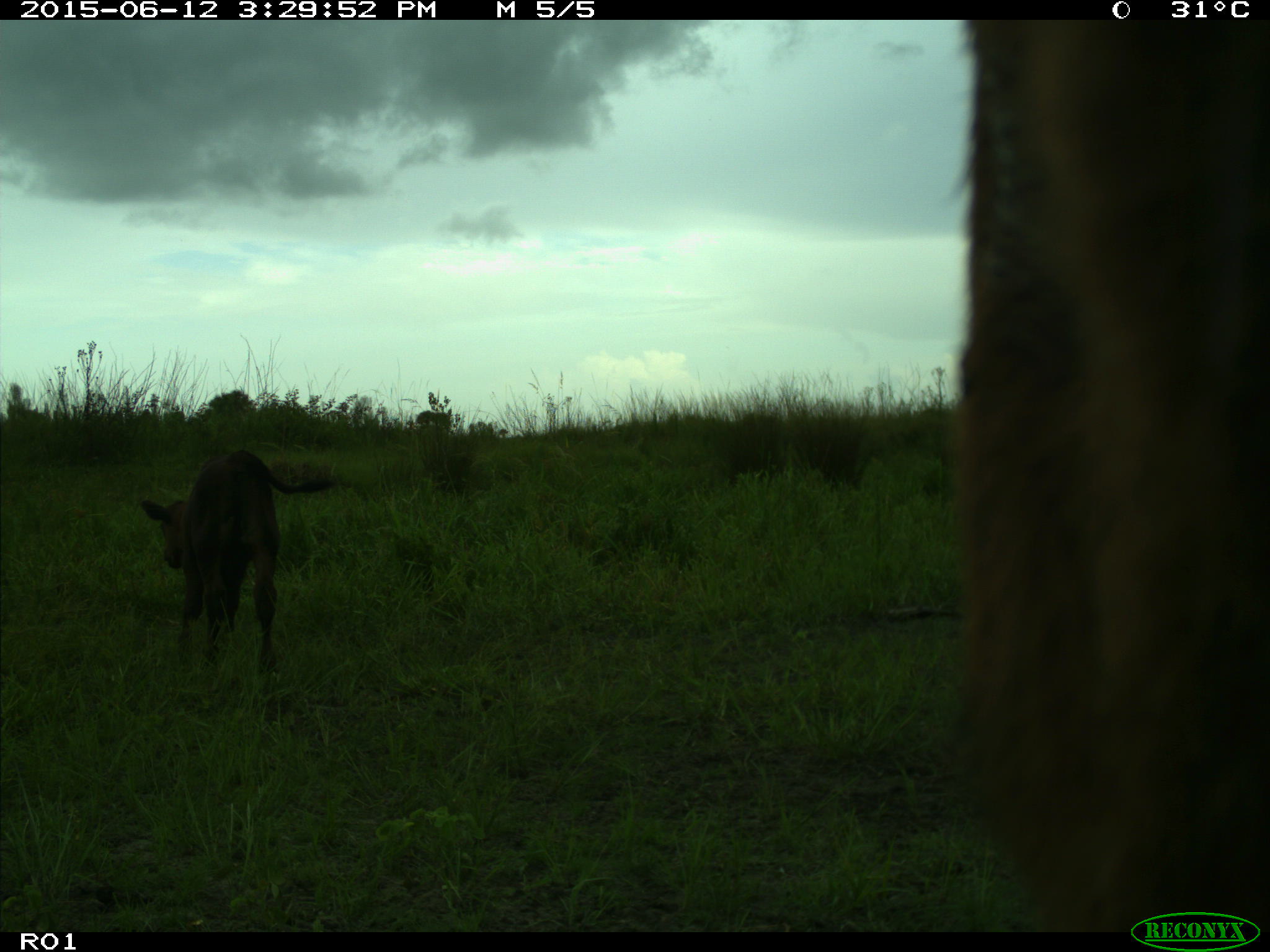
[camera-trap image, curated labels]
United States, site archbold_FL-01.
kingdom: Animalia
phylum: Chordata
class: Mammalia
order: Artiodactyla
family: Bovidae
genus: Bos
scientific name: Bos taurus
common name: domestic cow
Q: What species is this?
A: Bos taurus (domestic cow).